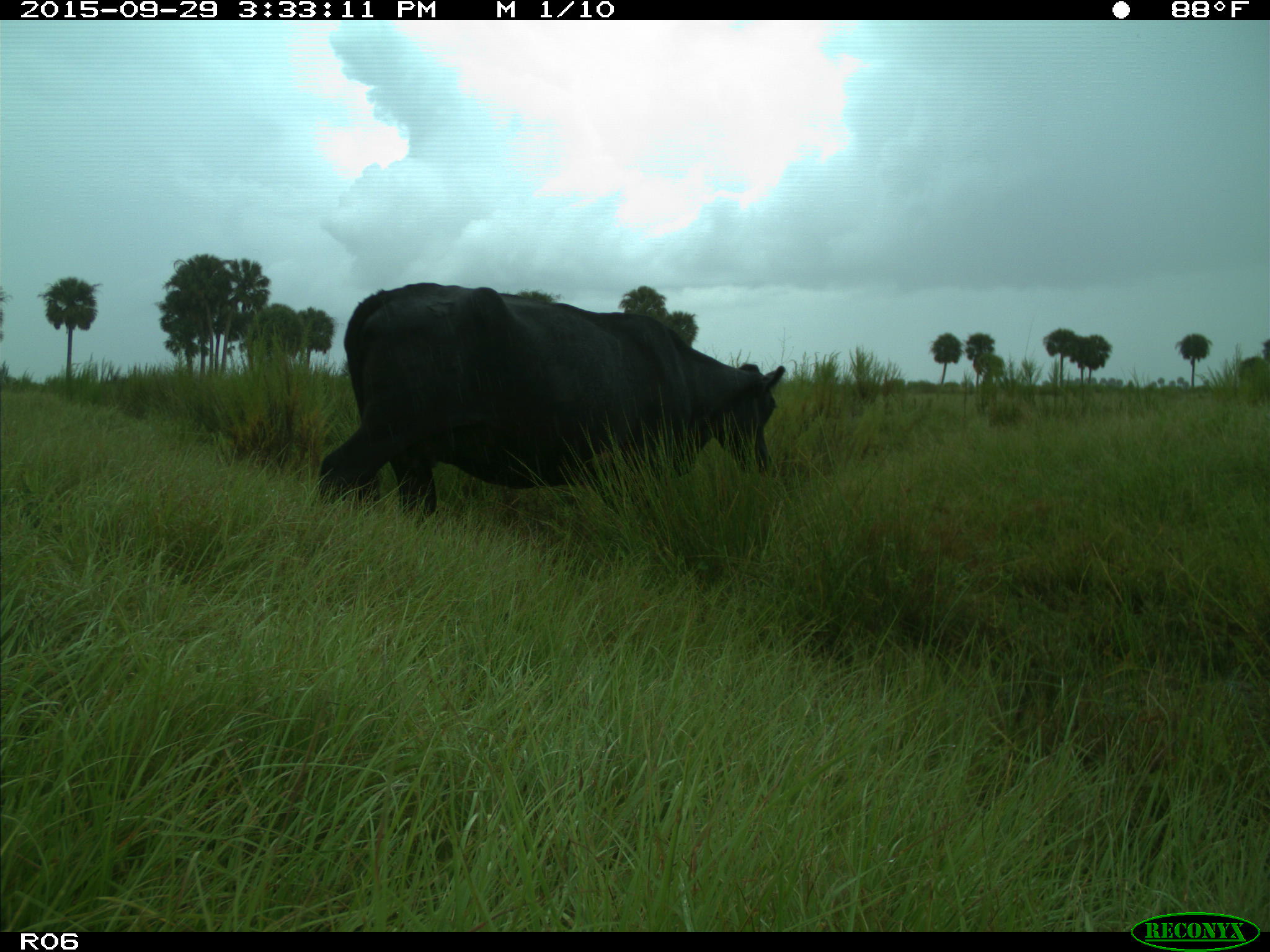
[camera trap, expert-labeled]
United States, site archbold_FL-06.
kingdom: Animalia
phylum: Chordata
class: Mammalia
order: Artiodactyla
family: Bovidae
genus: Bos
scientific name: Bos taurus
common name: domestic cow